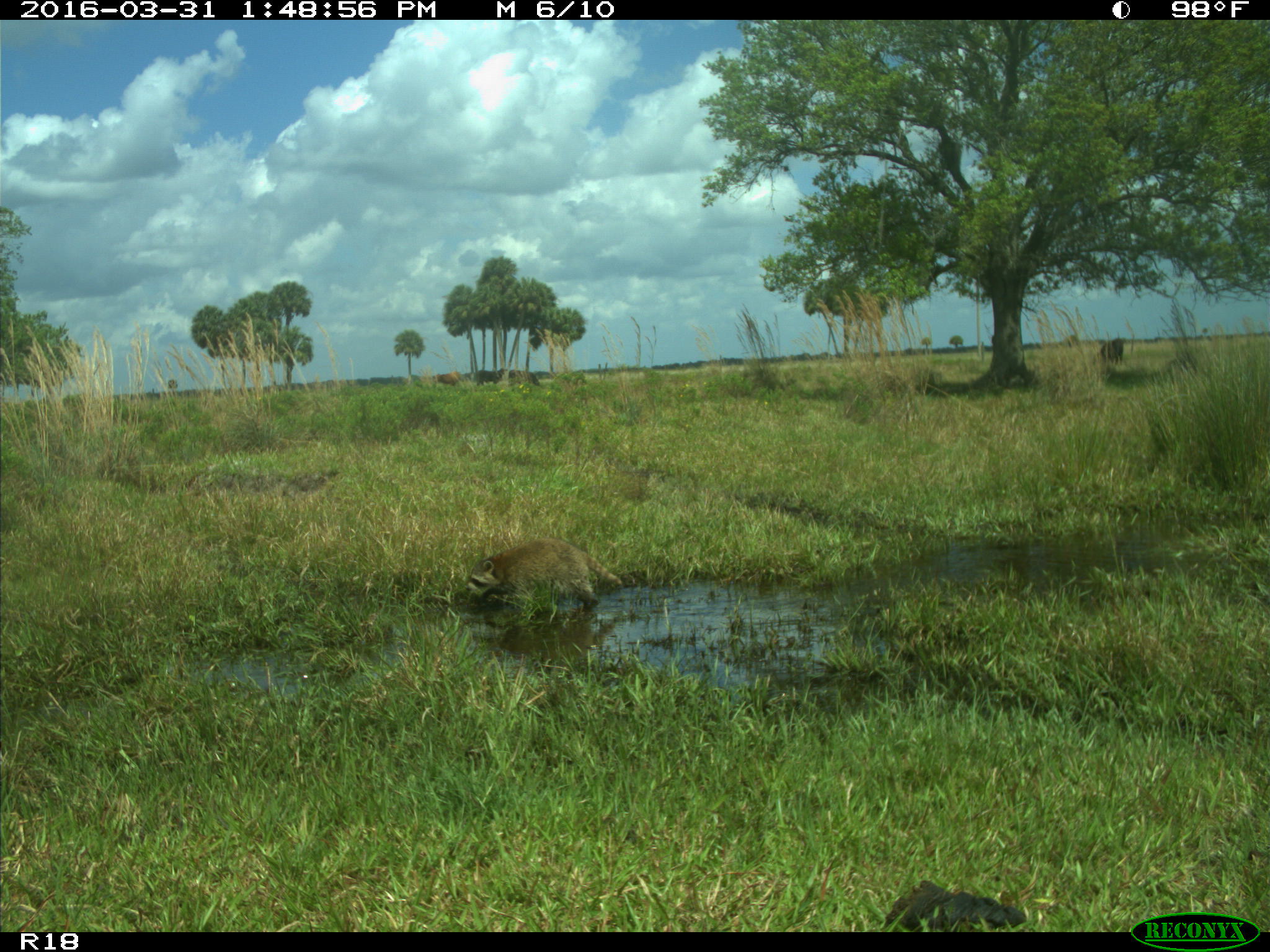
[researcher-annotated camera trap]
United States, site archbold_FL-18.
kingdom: Animalia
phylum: Chordata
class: Mammalia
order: Artiodactyla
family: Bovidae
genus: Bos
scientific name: Bos taurus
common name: domestic cow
Bos taurus (domestic cow).